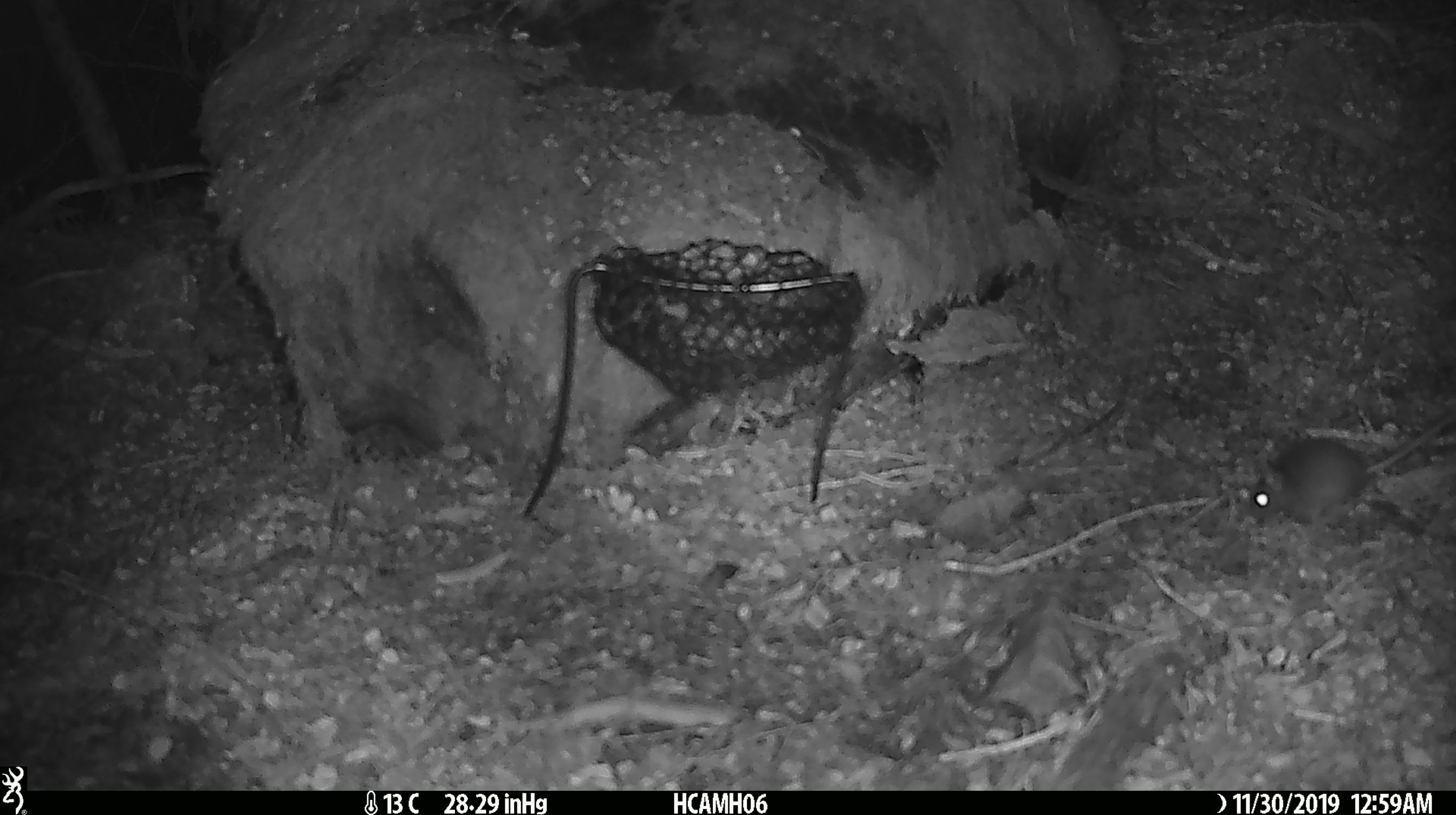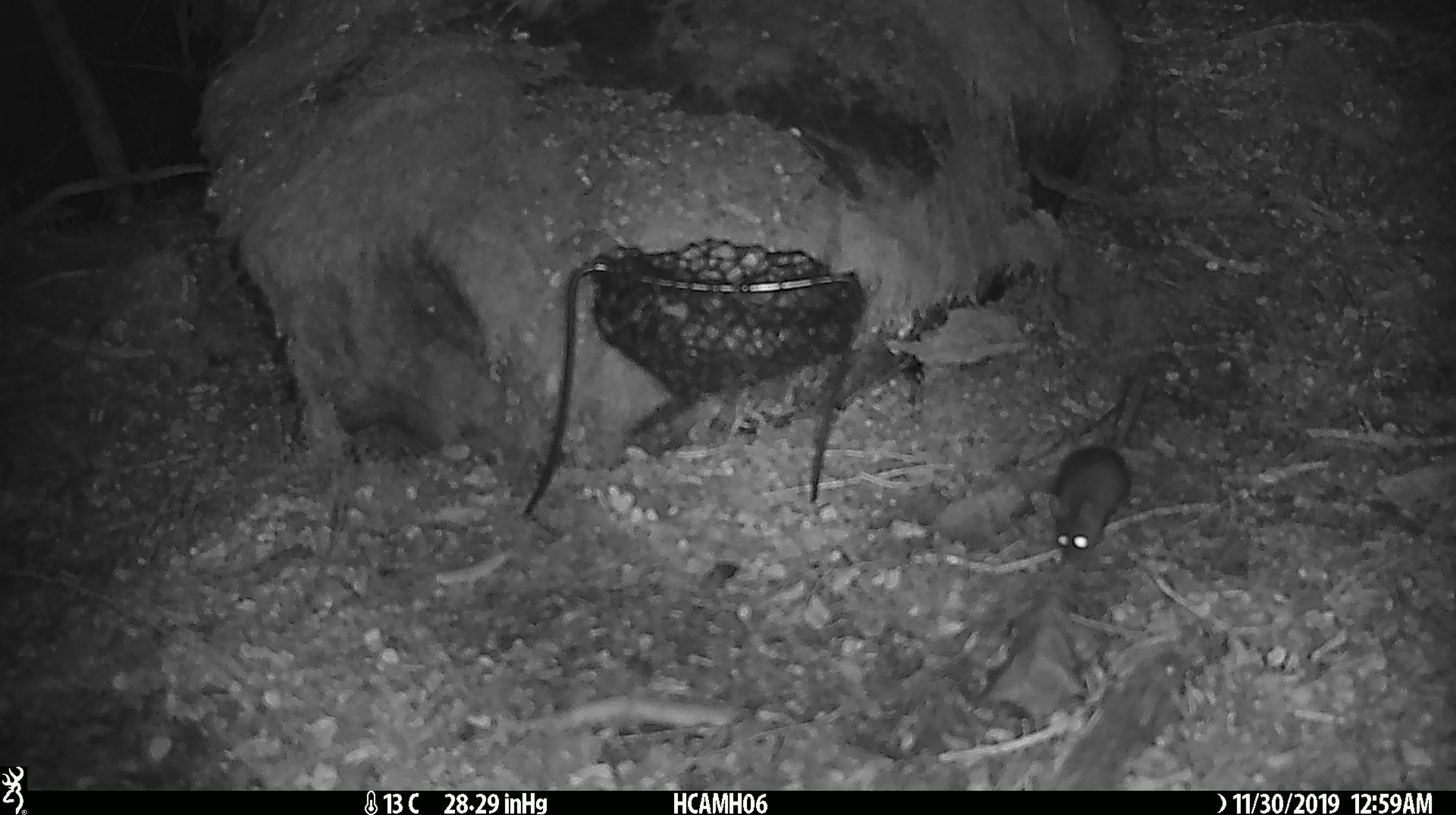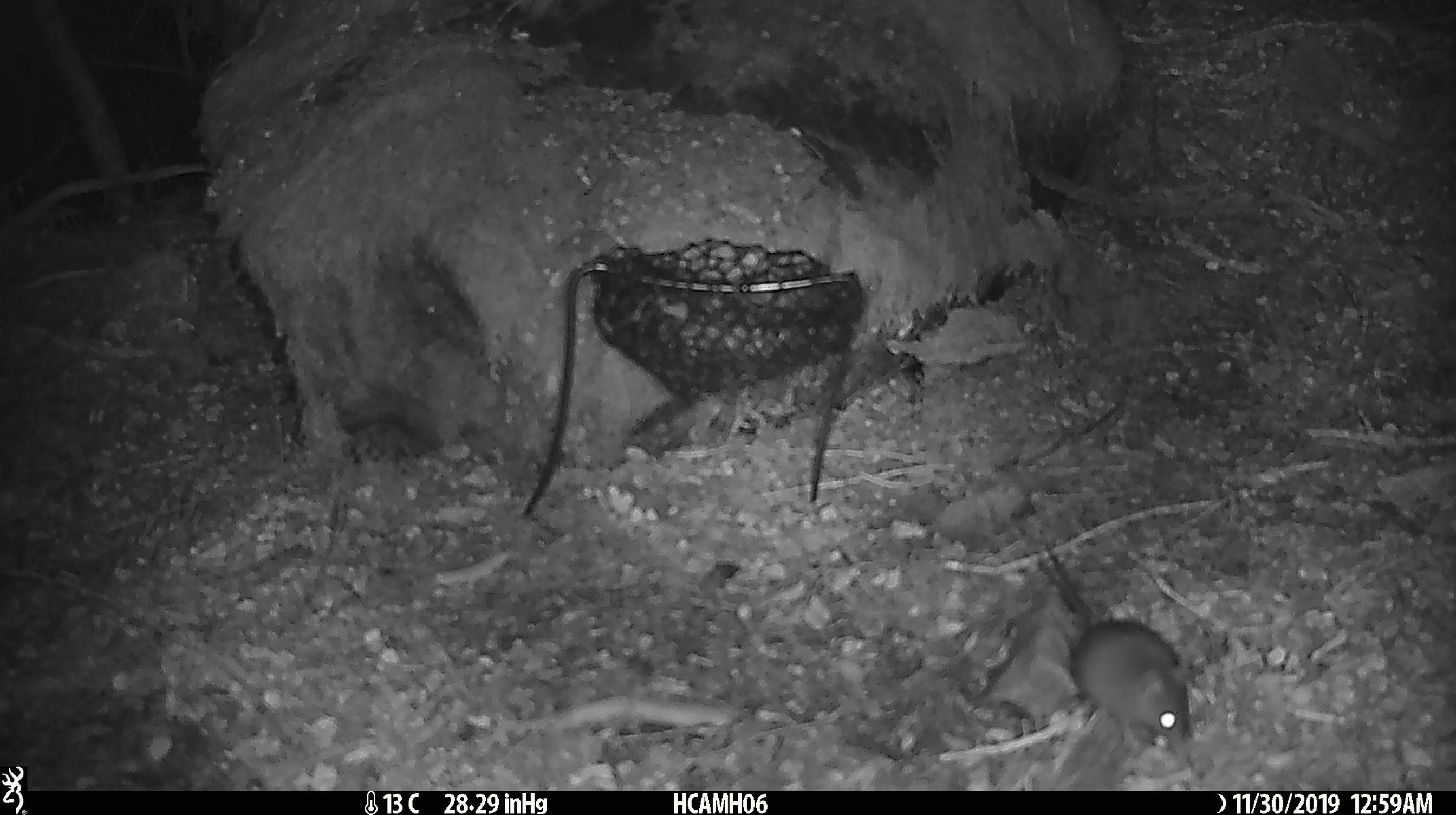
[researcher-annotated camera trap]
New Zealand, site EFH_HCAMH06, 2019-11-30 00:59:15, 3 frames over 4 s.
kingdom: Animalia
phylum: Chordata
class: Mammalia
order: Rodentia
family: Muridae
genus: Mus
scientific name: Mus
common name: mouse